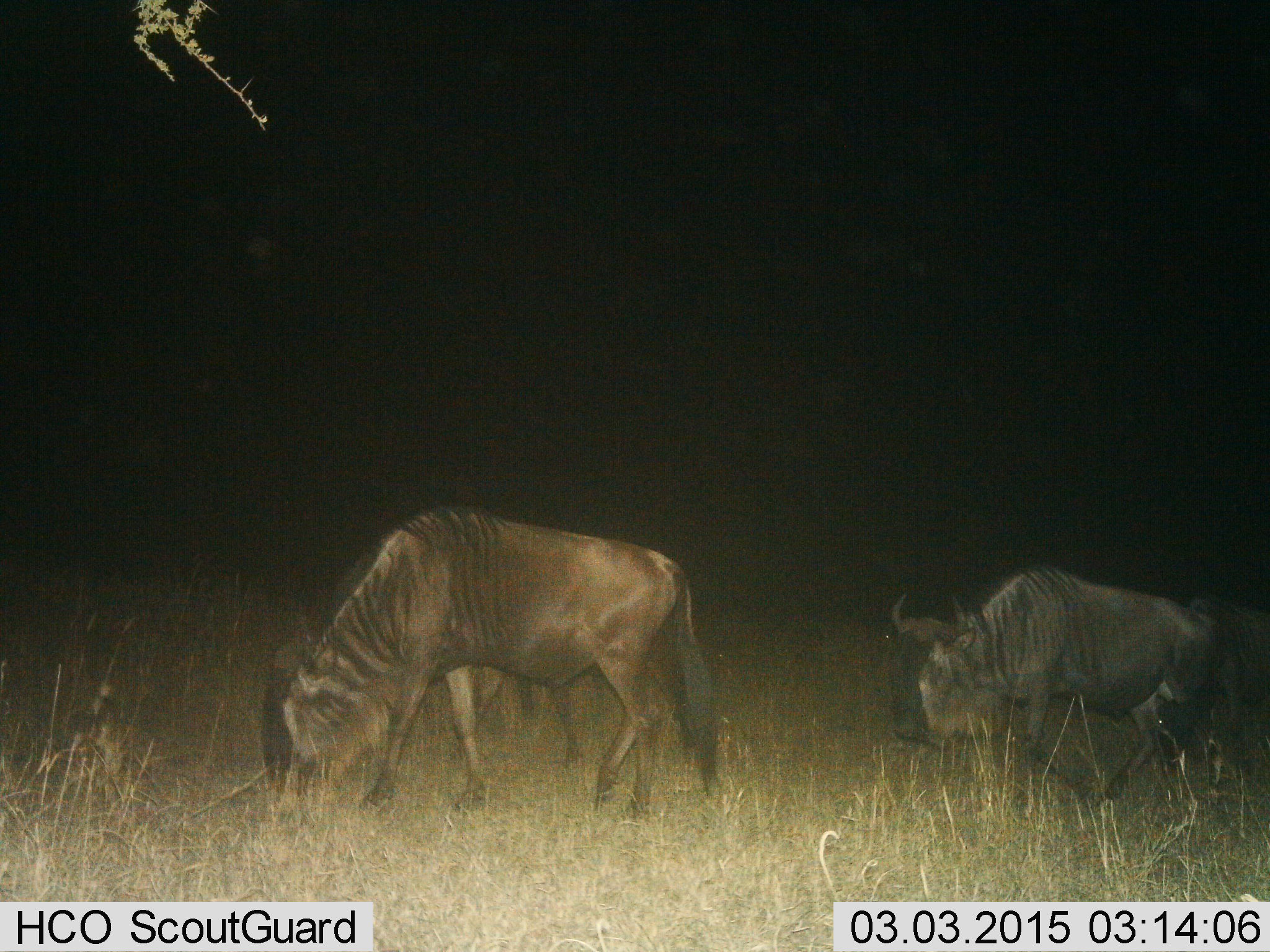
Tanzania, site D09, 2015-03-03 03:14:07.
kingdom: Animalia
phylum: Chordata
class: Mammalia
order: Artiodactyla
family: Bovidae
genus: Connochaetes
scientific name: Connochaetes taurinus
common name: blue wildebeest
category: wildebeest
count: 2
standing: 40%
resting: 0%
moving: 50%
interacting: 0%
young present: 0%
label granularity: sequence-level